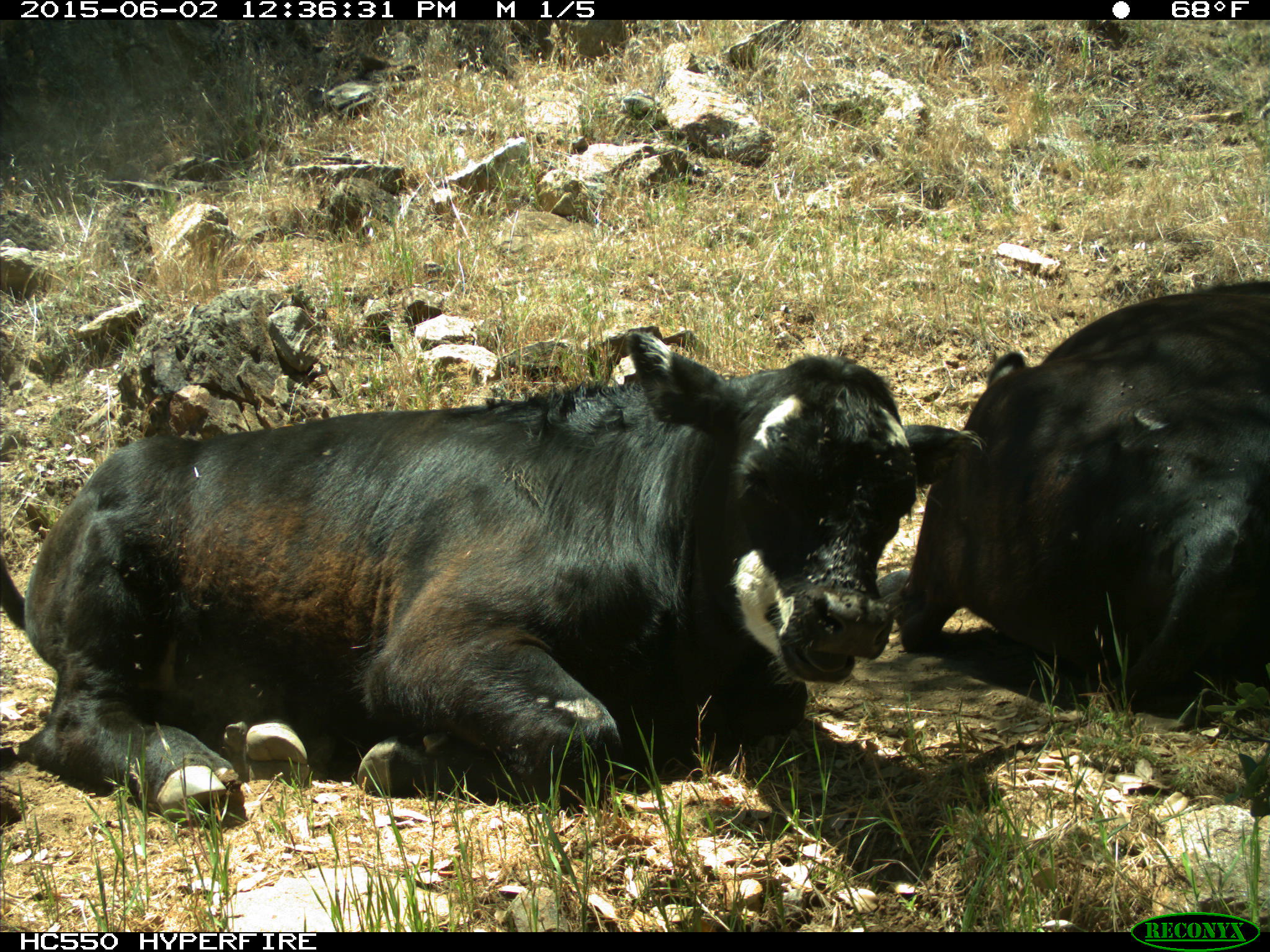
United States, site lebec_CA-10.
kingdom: Animalia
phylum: Chordata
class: Mammalia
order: Artiodactyla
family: Bovidae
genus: Bos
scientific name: Bos taurus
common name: domestic cow